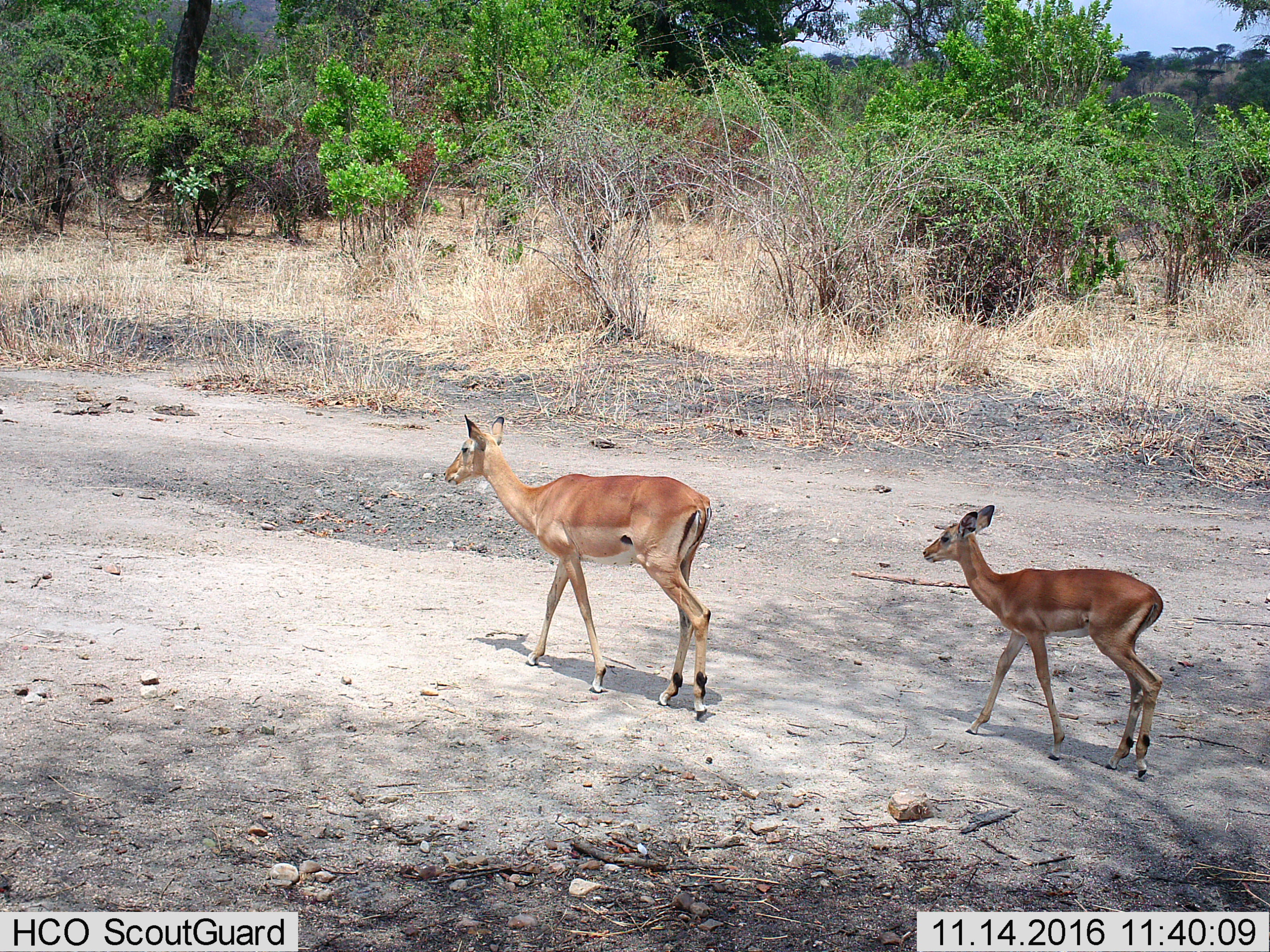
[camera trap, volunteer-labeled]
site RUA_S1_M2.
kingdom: Animalia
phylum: Chordata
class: Mammalia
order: Artiodactyla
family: Bovidae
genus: Aepyceros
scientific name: Aepyceros melampus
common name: impala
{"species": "impala (Aepyceros melampus)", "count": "2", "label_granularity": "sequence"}